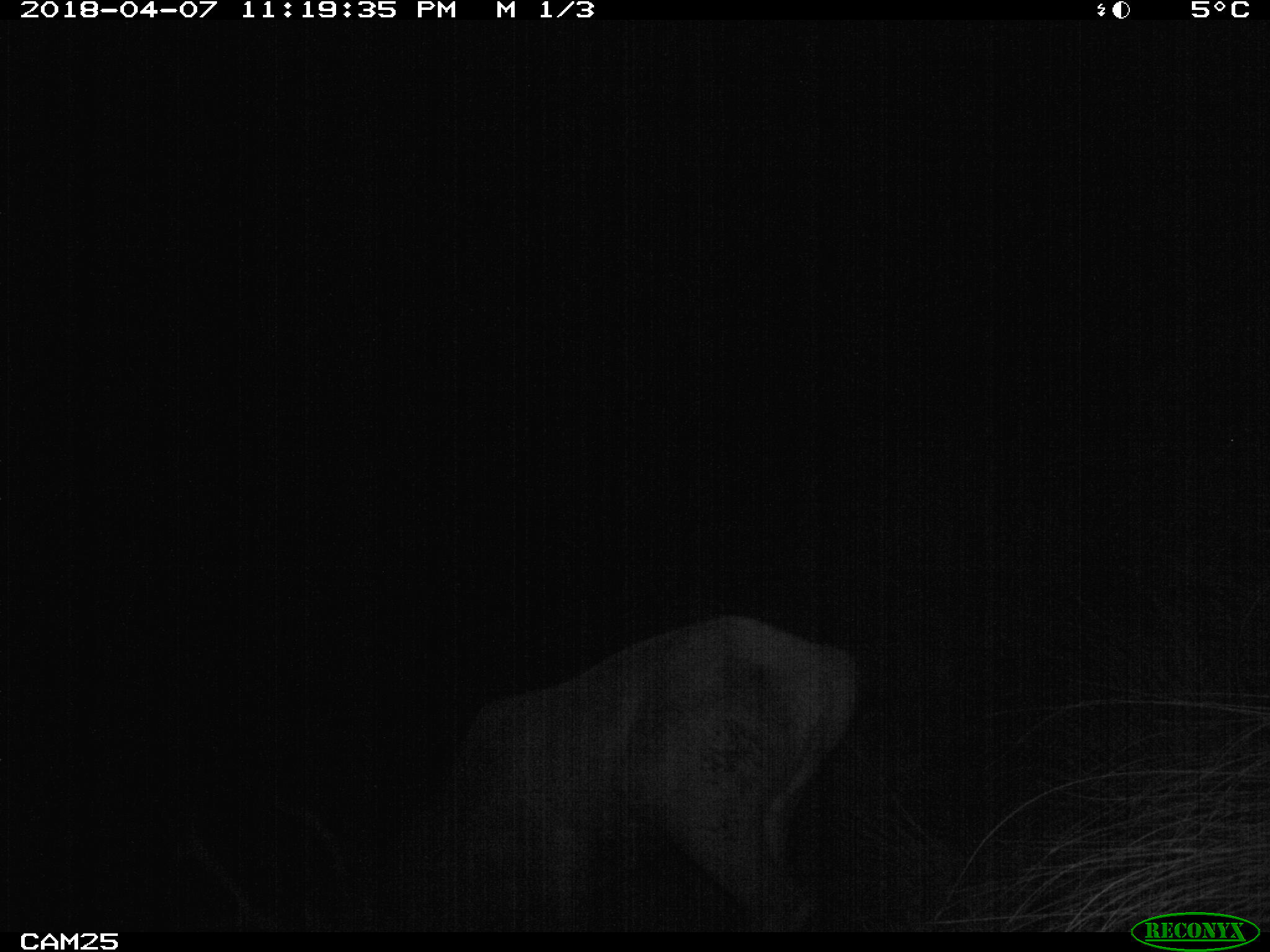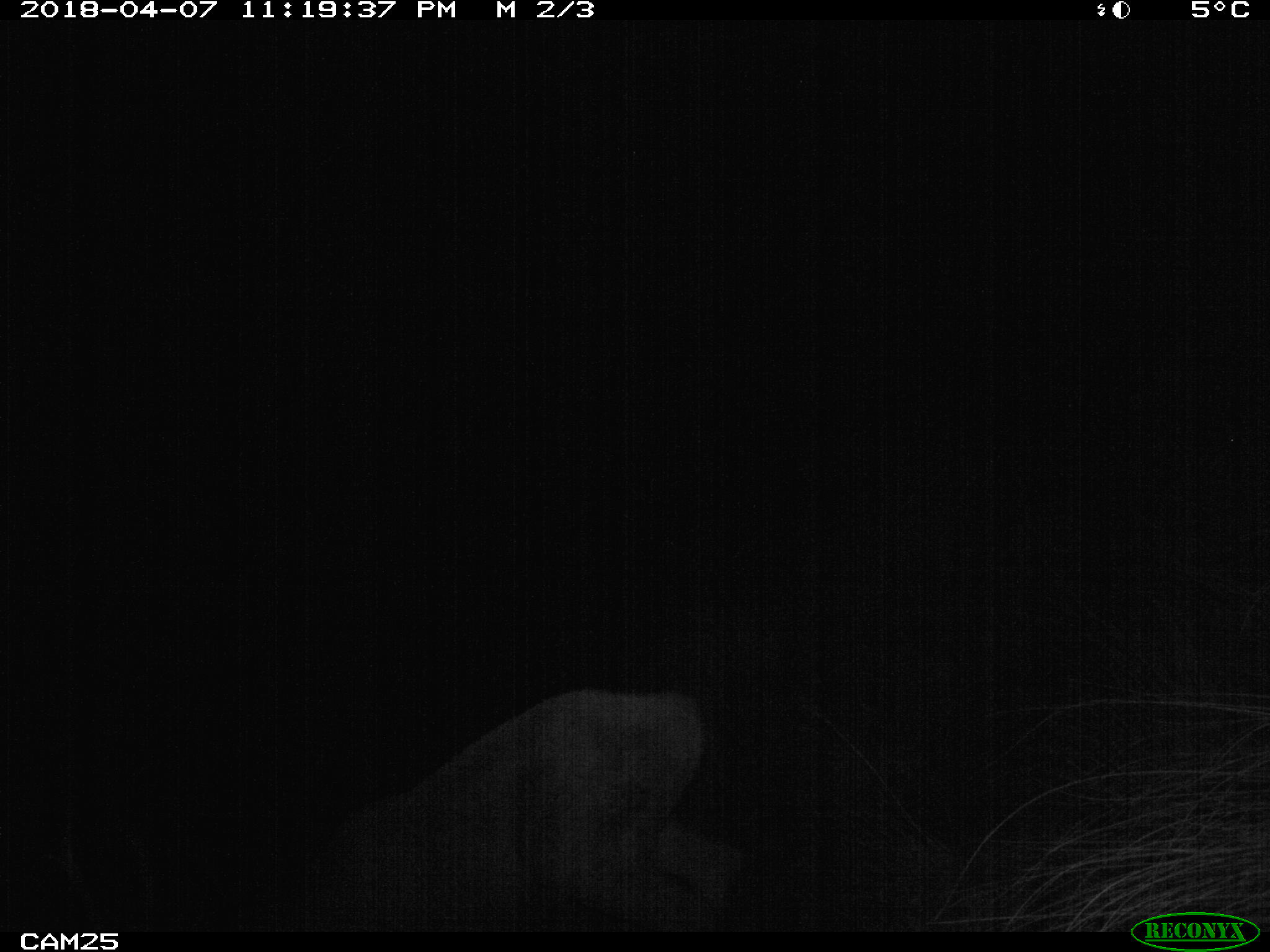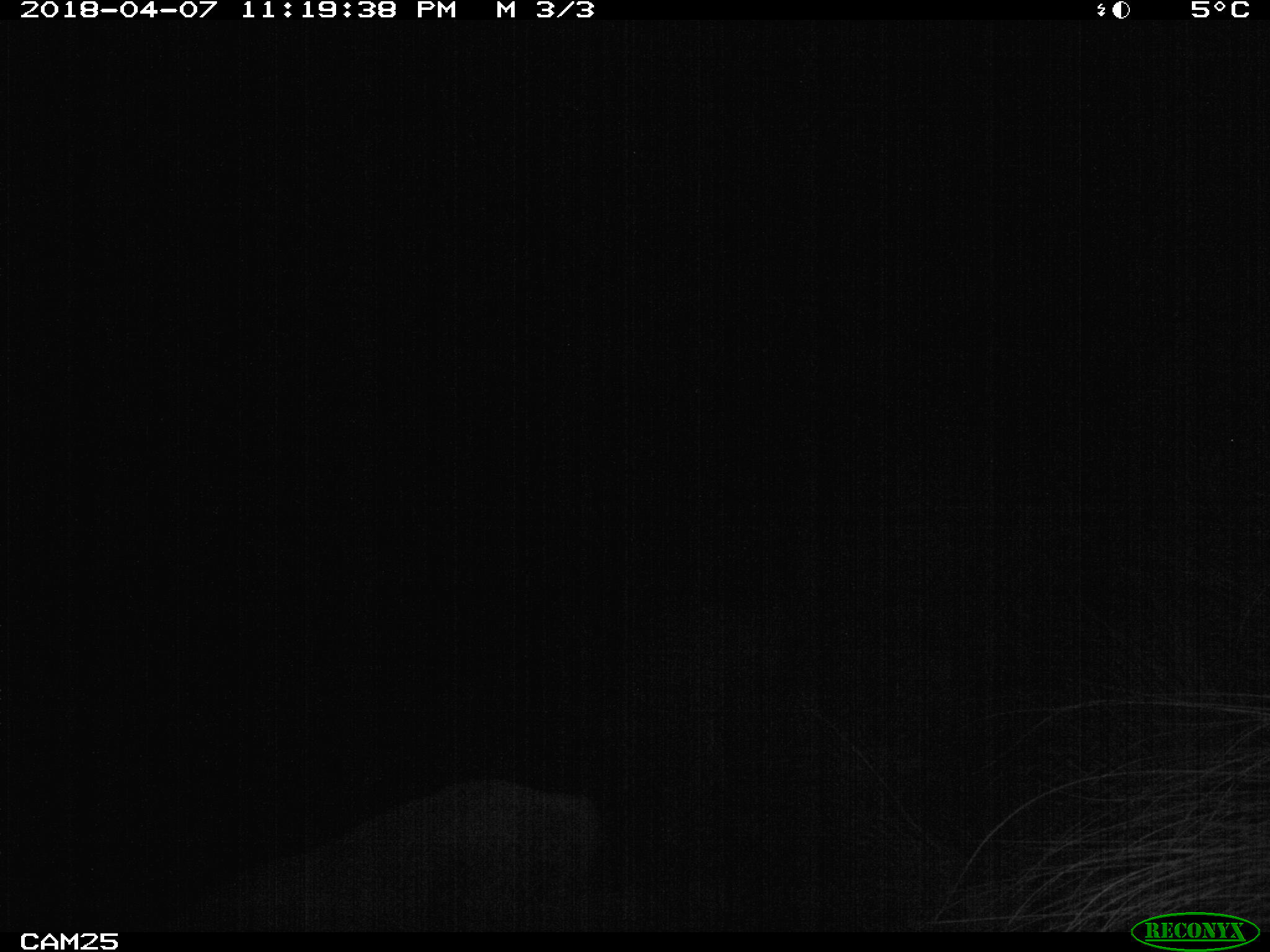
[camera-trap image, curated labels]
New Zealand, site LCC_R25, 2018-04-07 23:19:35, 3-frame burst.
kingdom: Animalia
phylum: Chordata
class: Mammalia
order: Artiodactyla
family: Cervidae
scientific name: Cervidae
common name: deer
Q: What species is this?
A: Deer (Cervidae).